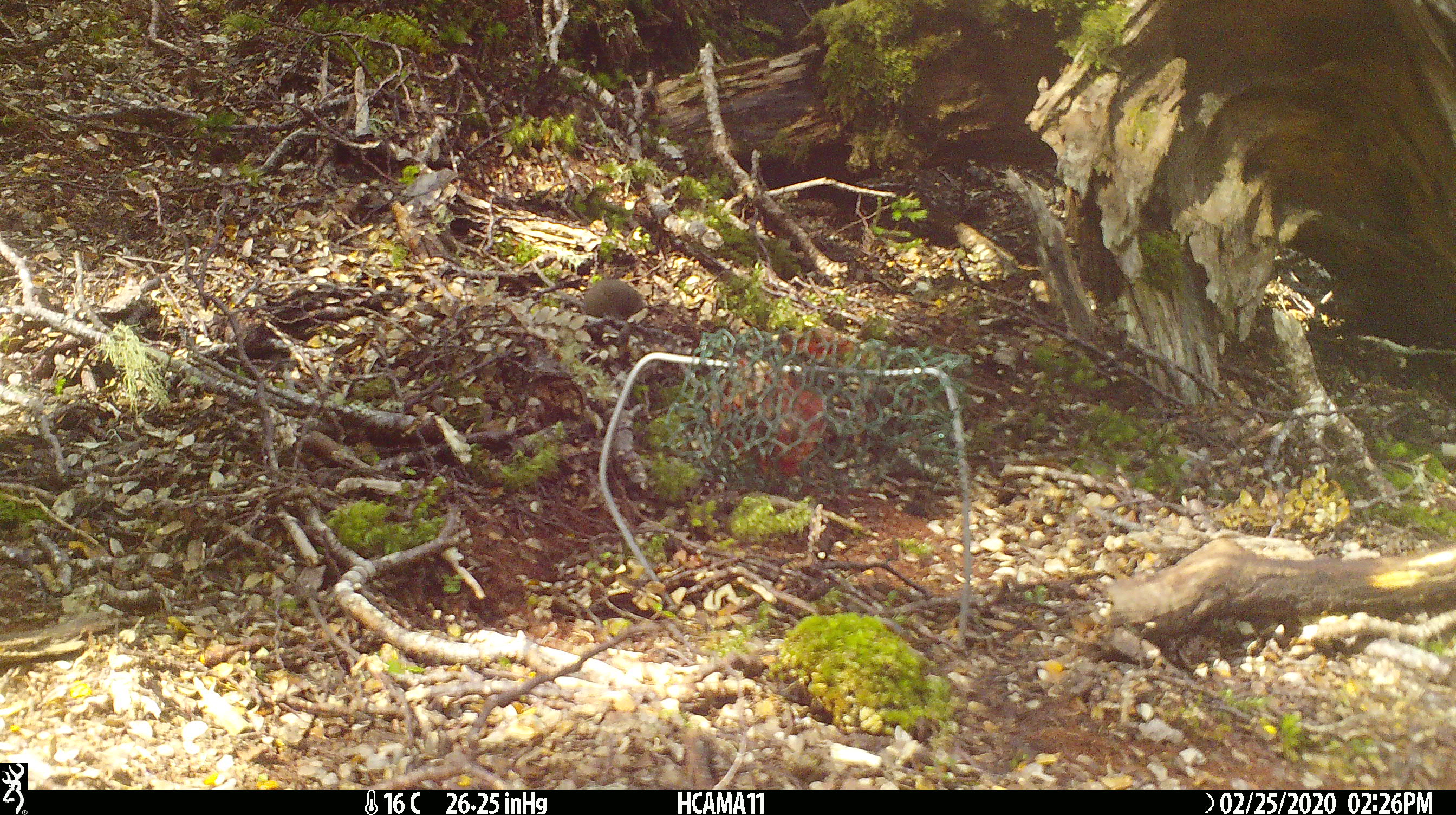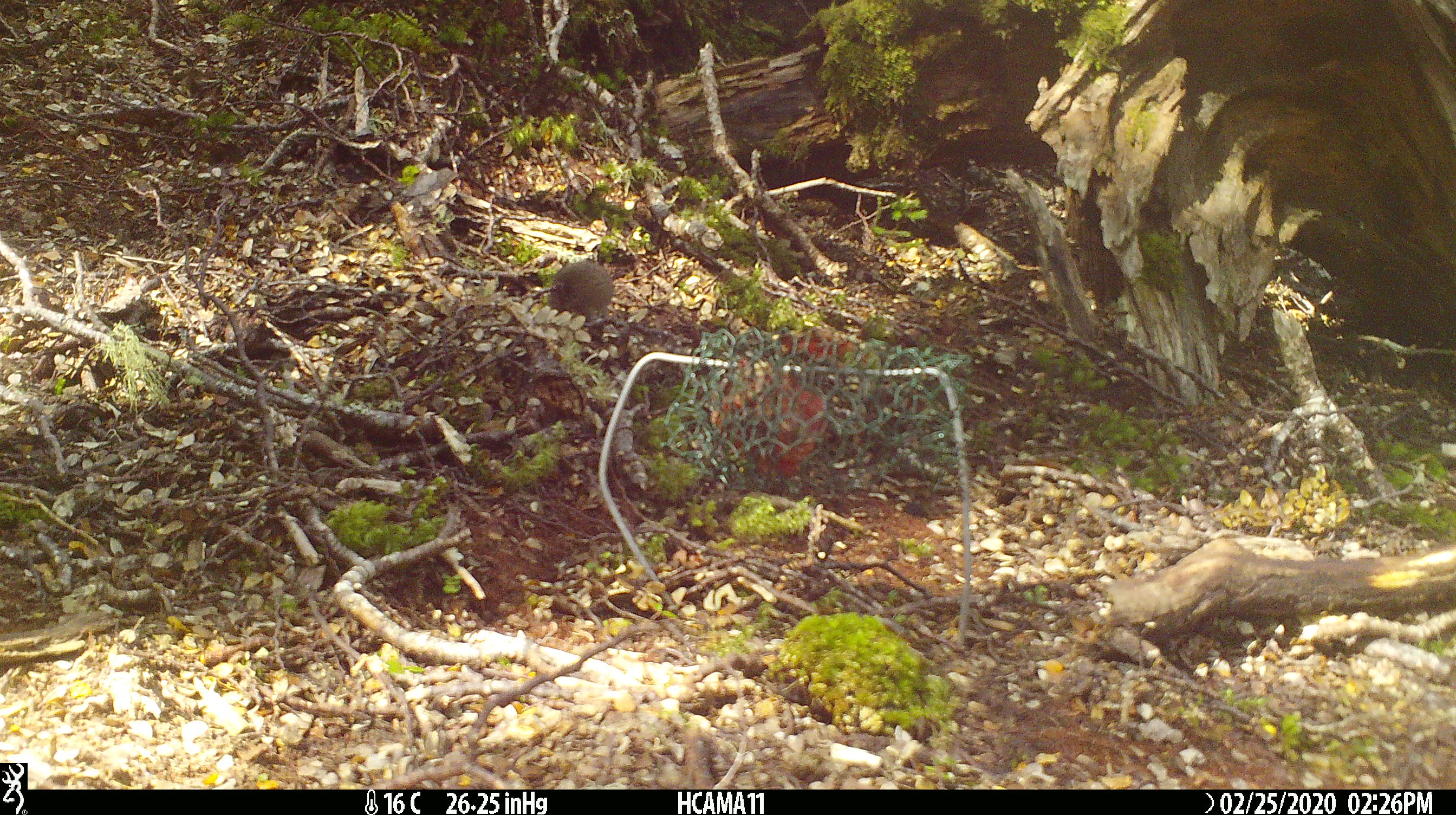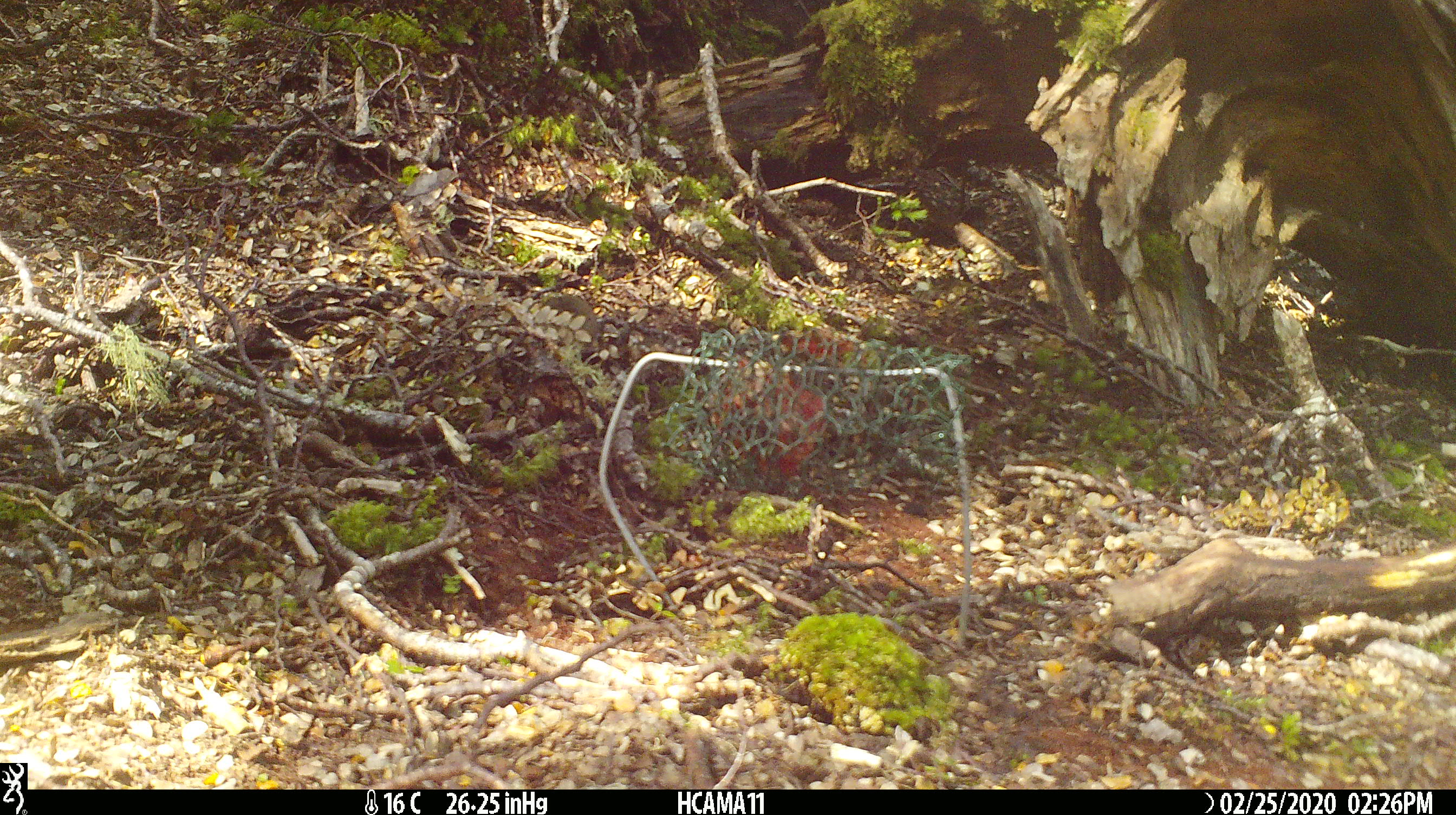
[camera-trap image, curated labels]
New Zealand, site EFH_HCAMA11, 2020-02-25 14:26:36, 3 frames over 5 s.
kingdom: Animalia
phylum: Chordata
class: Mammalia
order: Rodentia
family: Muridae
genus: Mus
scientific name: Mus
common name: mouse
Mouse (Mus).